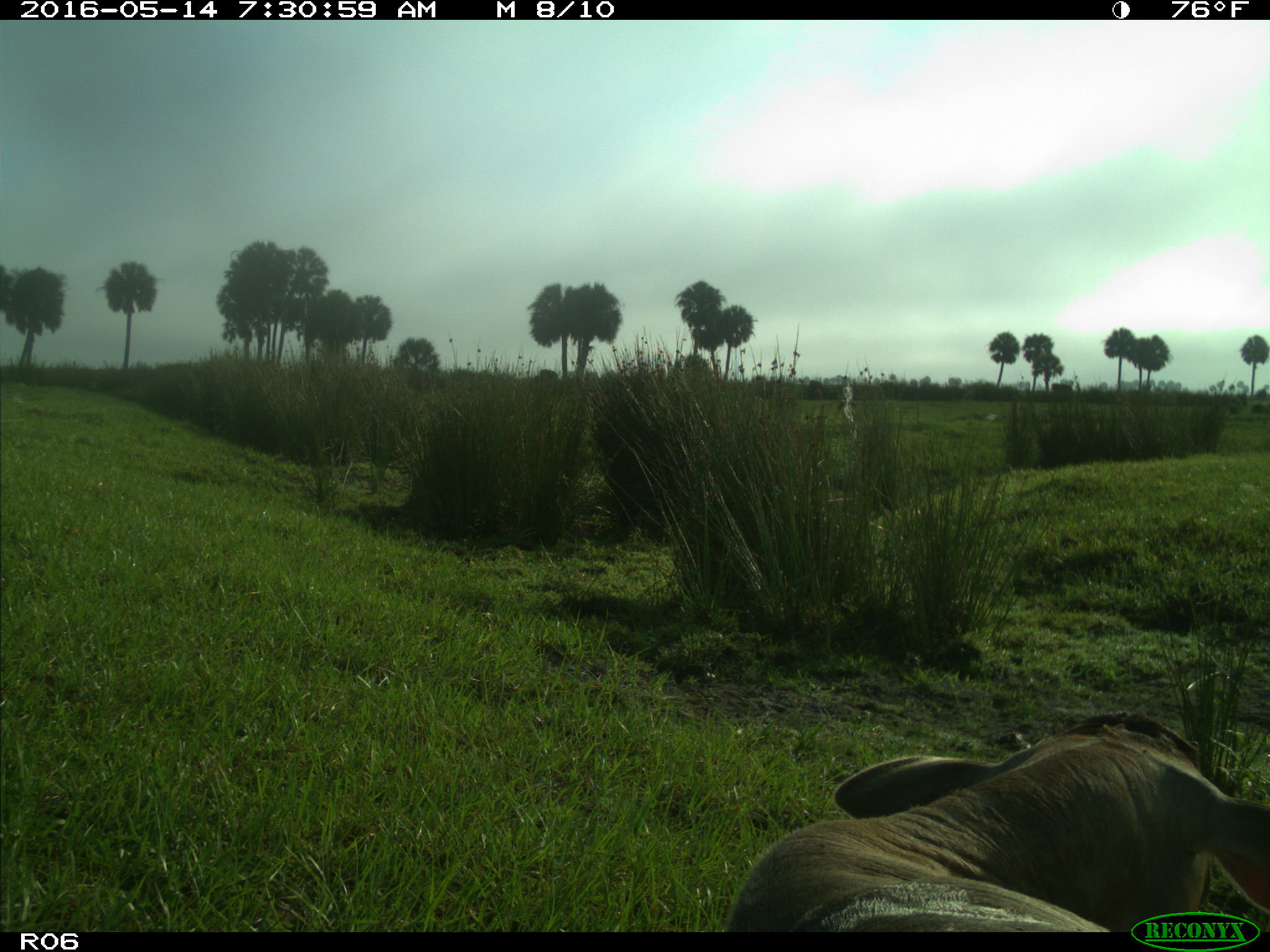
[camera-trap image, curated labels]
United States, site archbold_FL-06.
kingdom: Animalia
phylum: Chordata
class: Mammalia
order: Artiodactyla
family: Bovidae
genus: Bos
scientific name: Bos taurus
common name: domestic cow